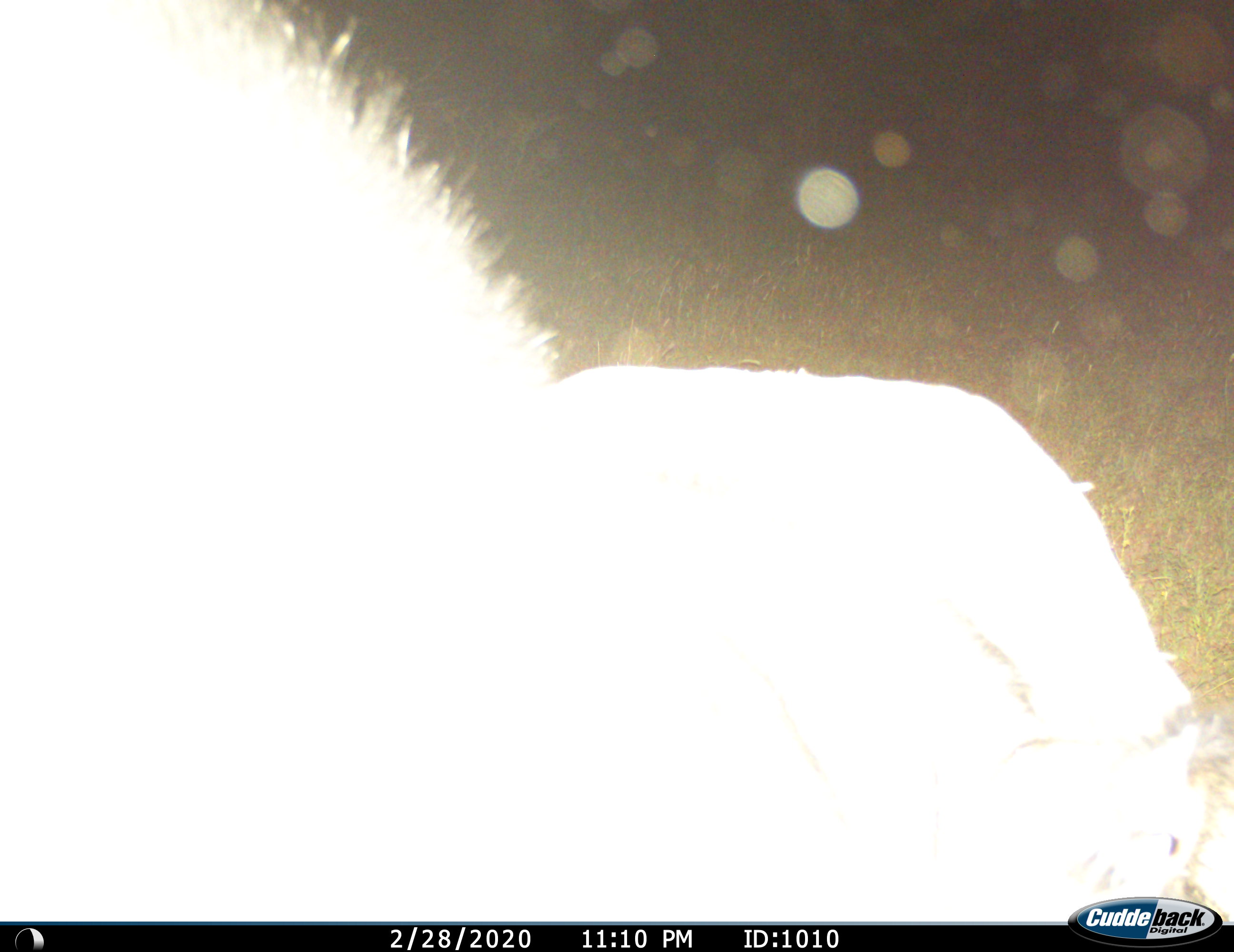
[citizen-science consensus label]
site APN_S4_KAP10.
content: unidentified animal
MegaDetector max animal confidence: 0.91